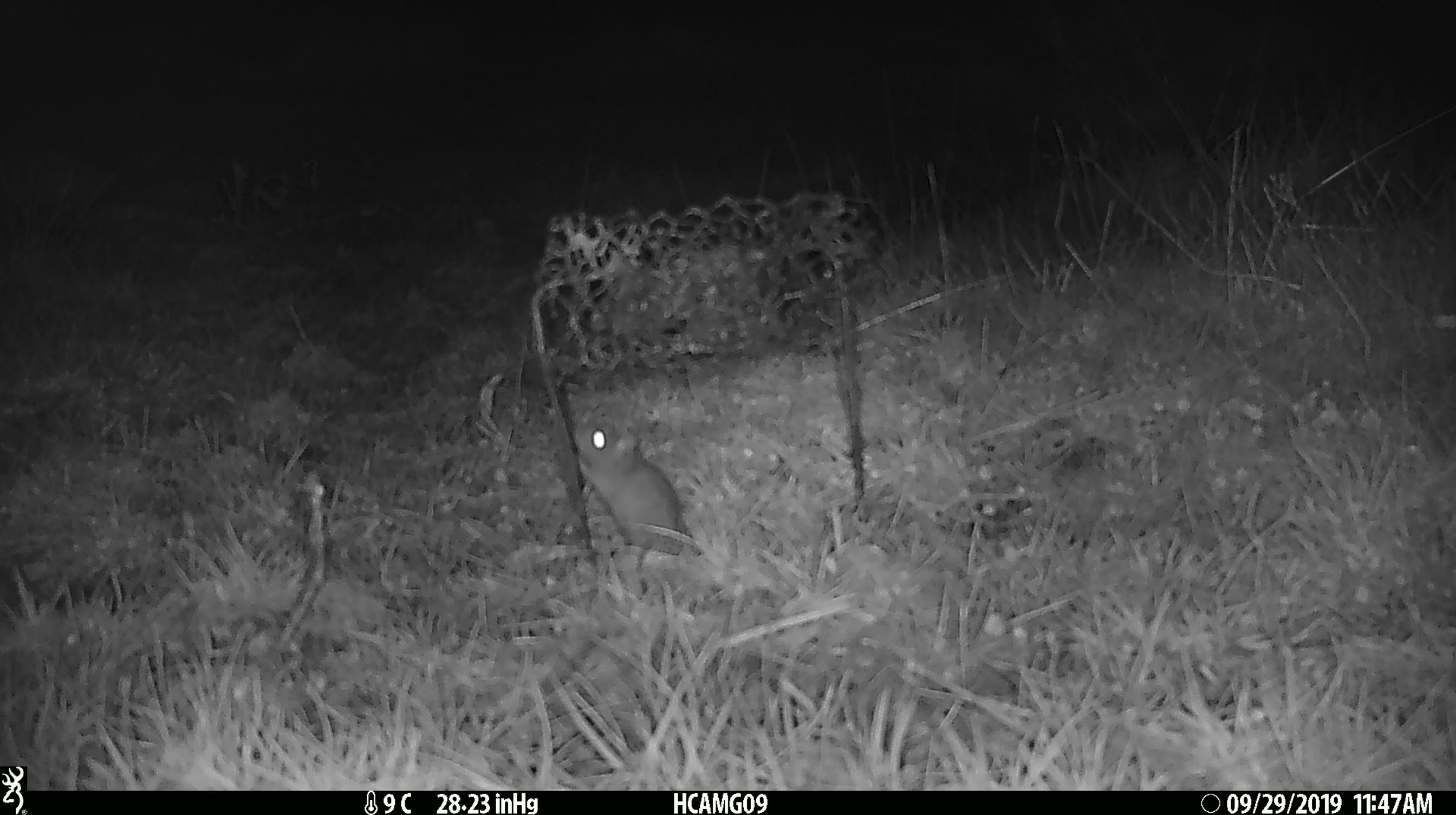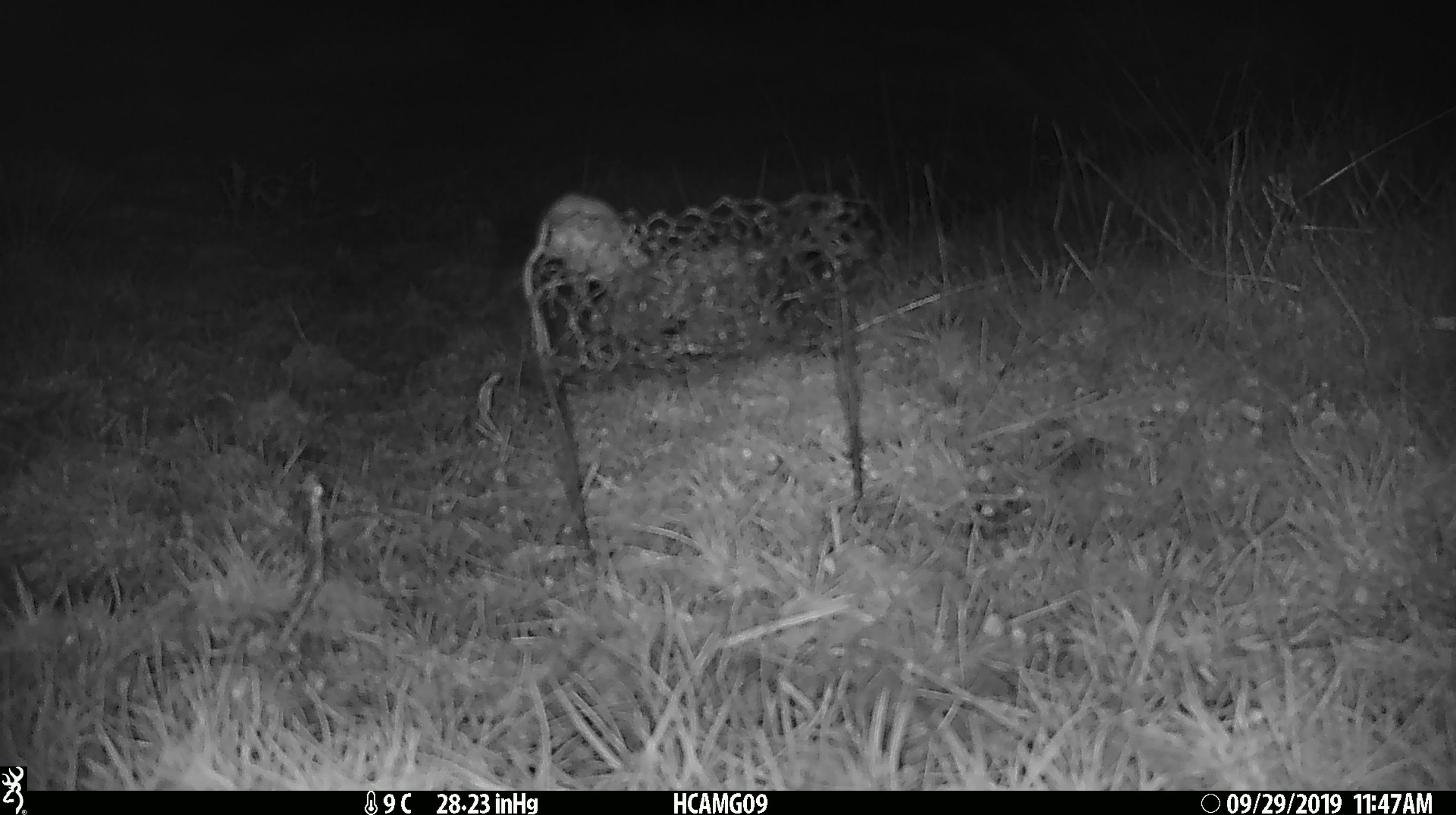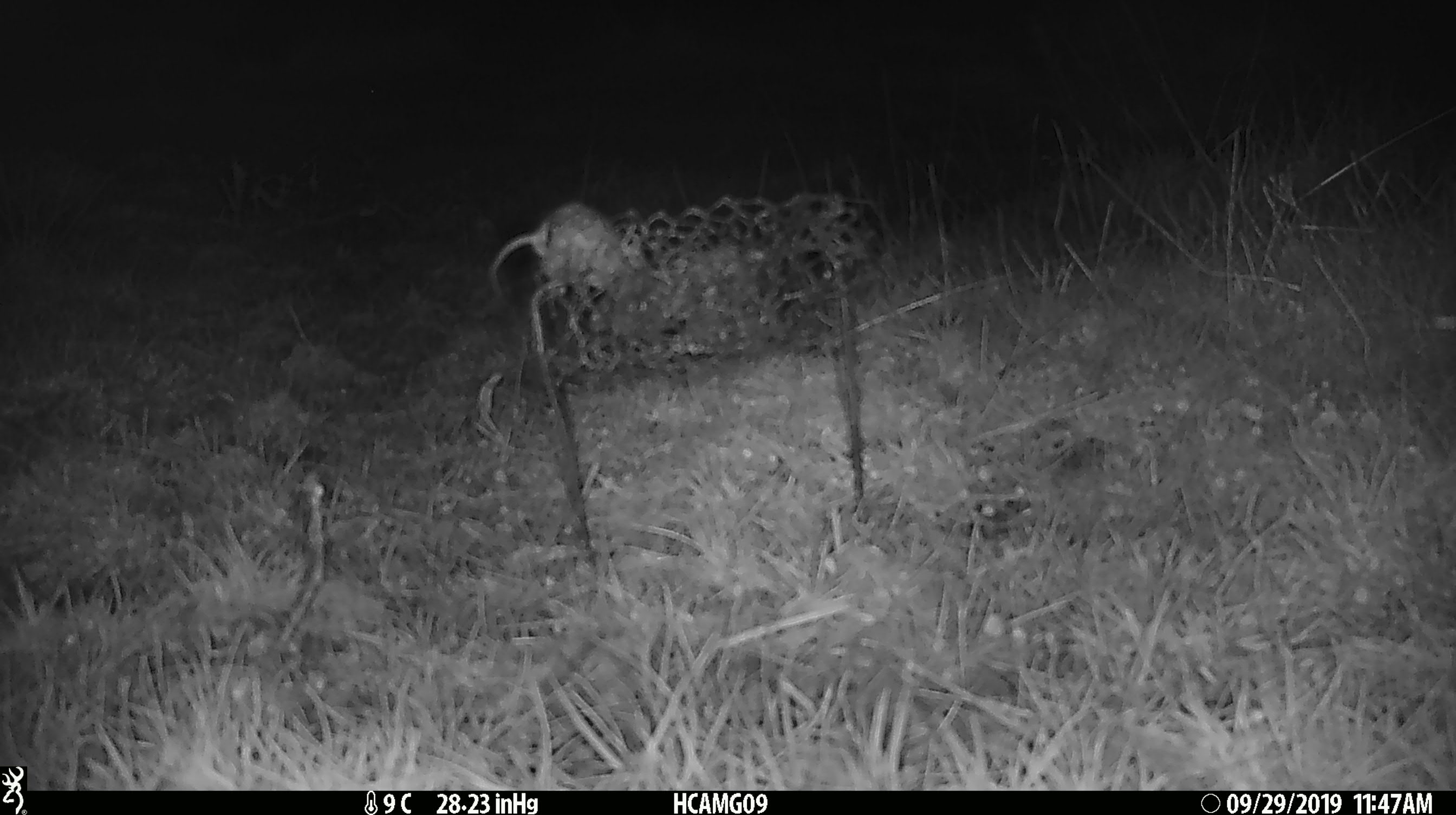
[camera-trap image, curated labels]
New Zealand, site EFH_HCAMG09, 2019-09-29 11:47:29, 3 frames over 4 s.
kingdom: Animalia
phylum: Chordata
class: Mammalia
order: Rodentia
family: Muridae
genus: Mus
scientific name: Mus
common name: mouse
Mouse (Mus).